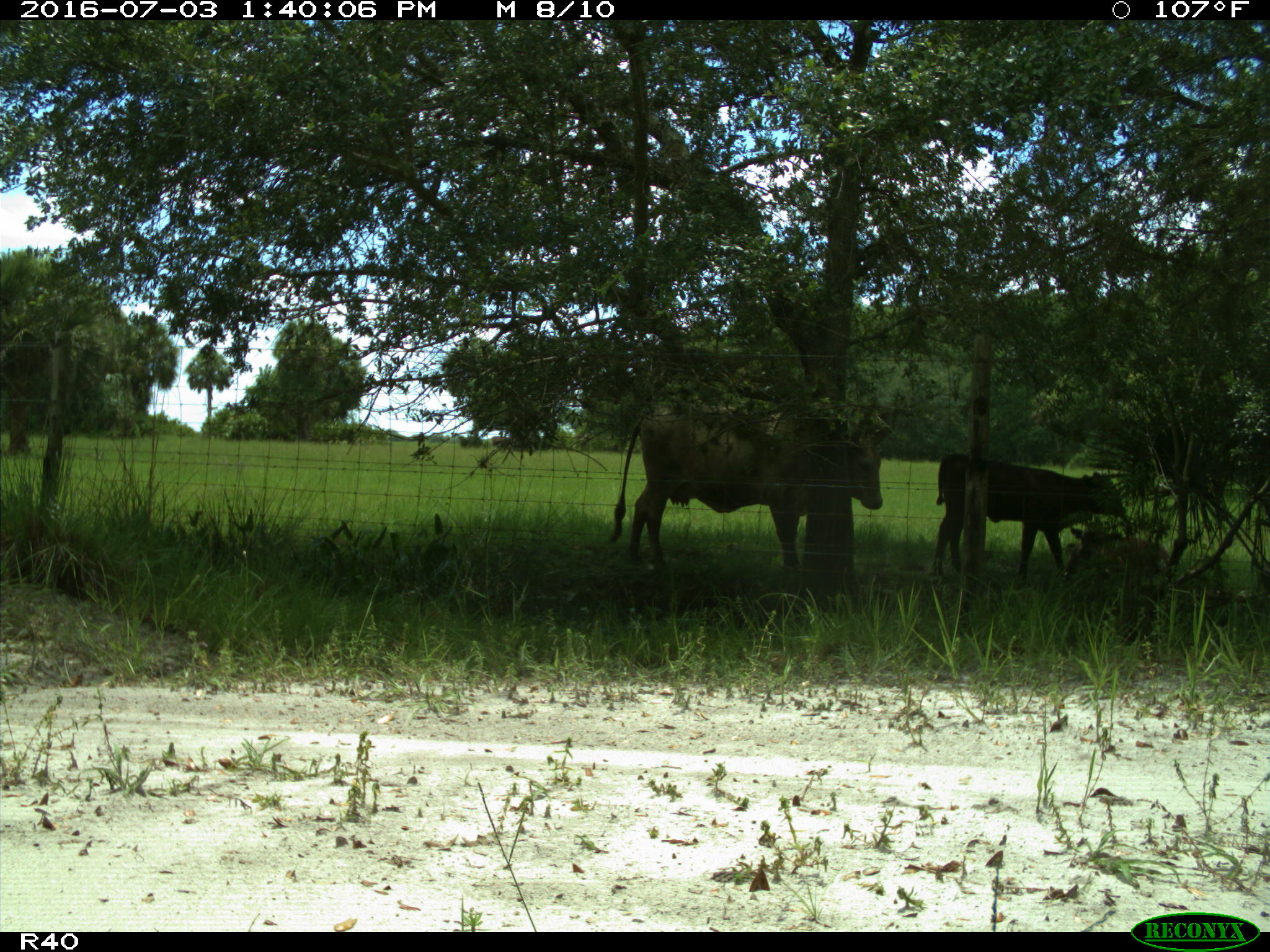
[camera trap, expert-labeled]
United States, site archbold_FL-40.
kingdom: Animalia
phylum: Chordata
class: Mammalia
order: Artiodactyla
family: Bovidae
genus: Bos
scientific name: Bos taurus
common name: domestic cow